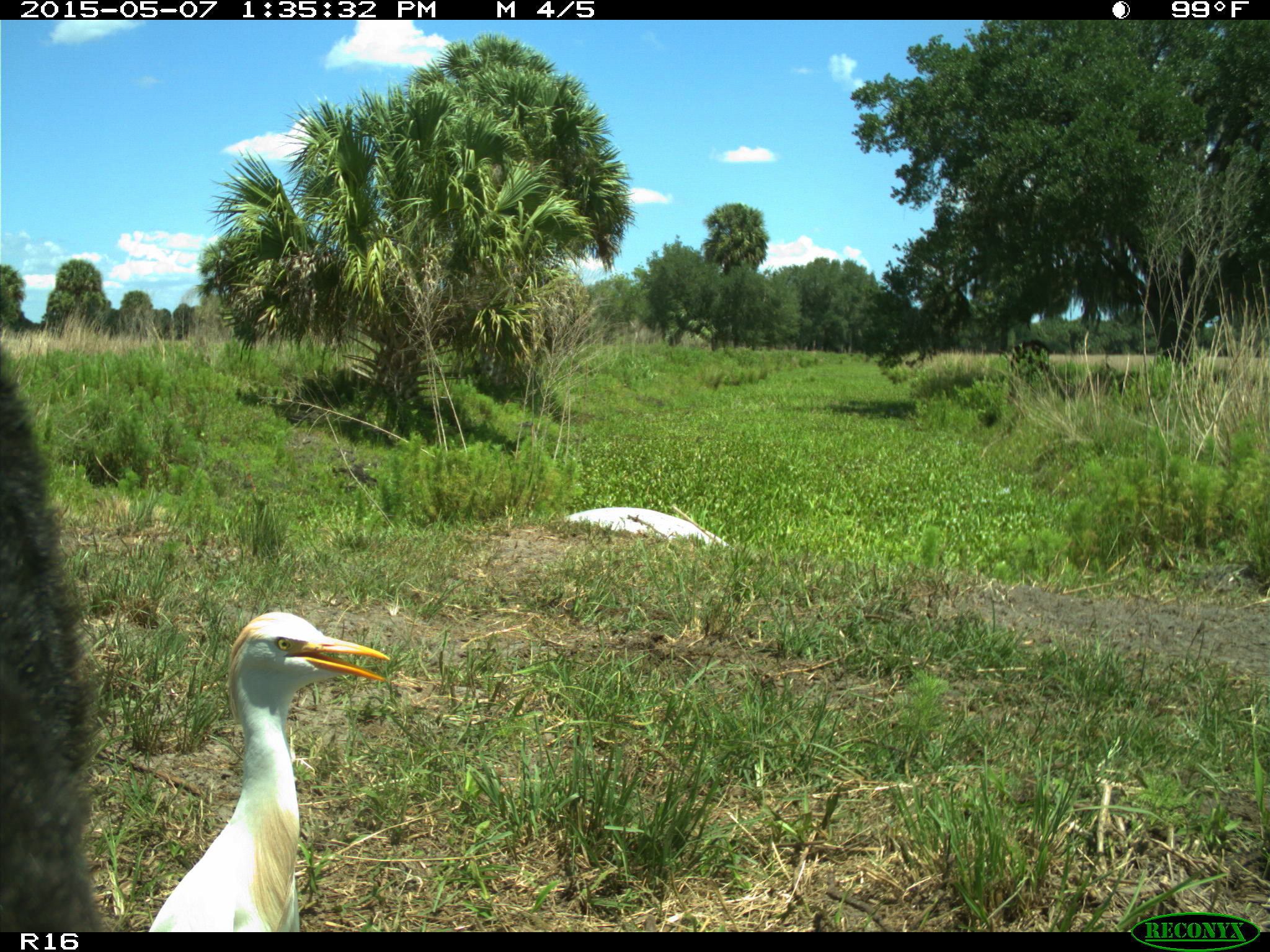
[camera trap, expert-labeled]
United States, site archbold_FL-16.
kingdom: Animalia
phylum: Chordata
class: Mammalia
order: Artiodactyla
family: Bovidae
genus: Bos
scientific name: Bos taurus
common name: domestic cow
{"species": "Bos taurus (domestic cow)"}